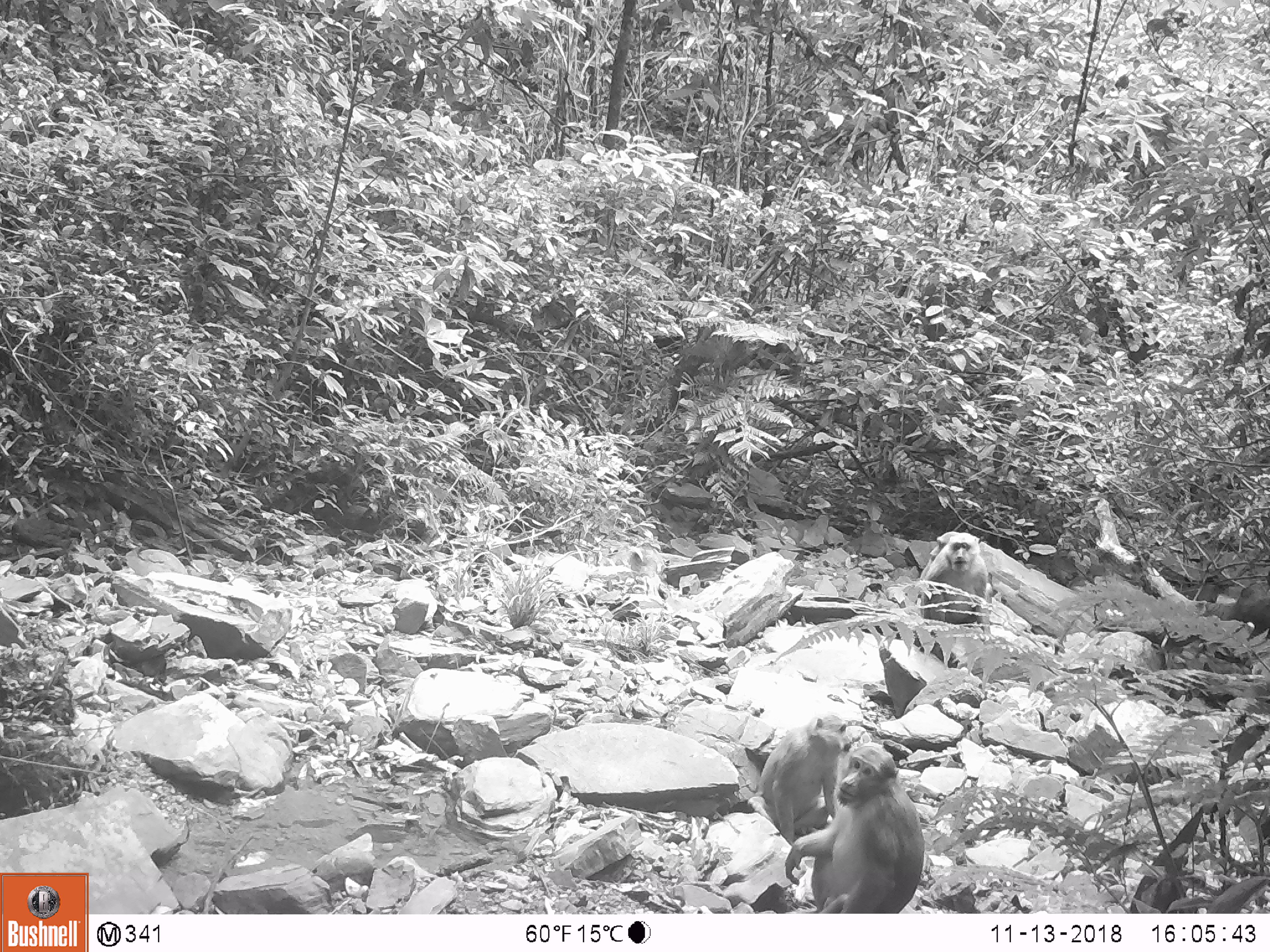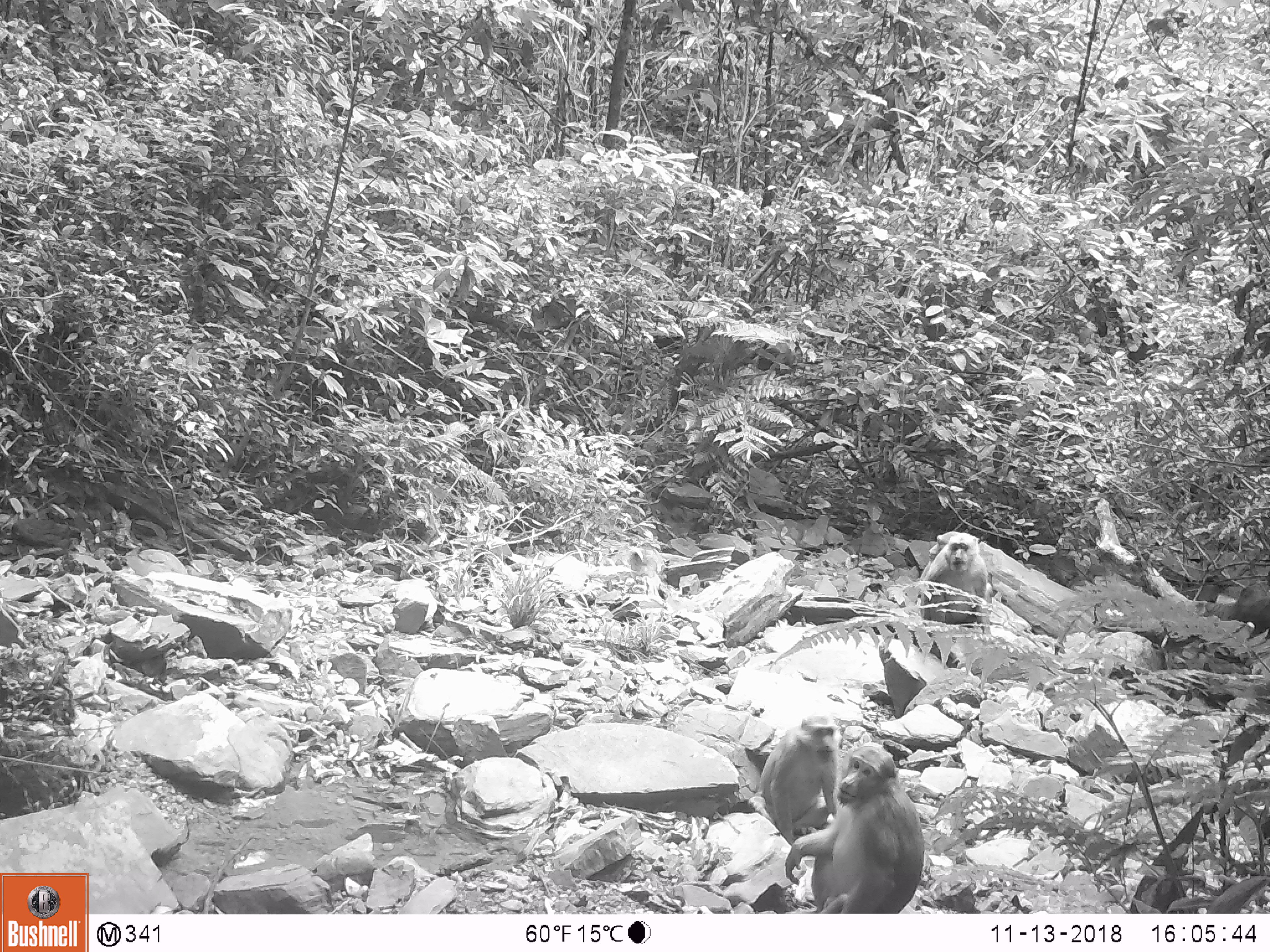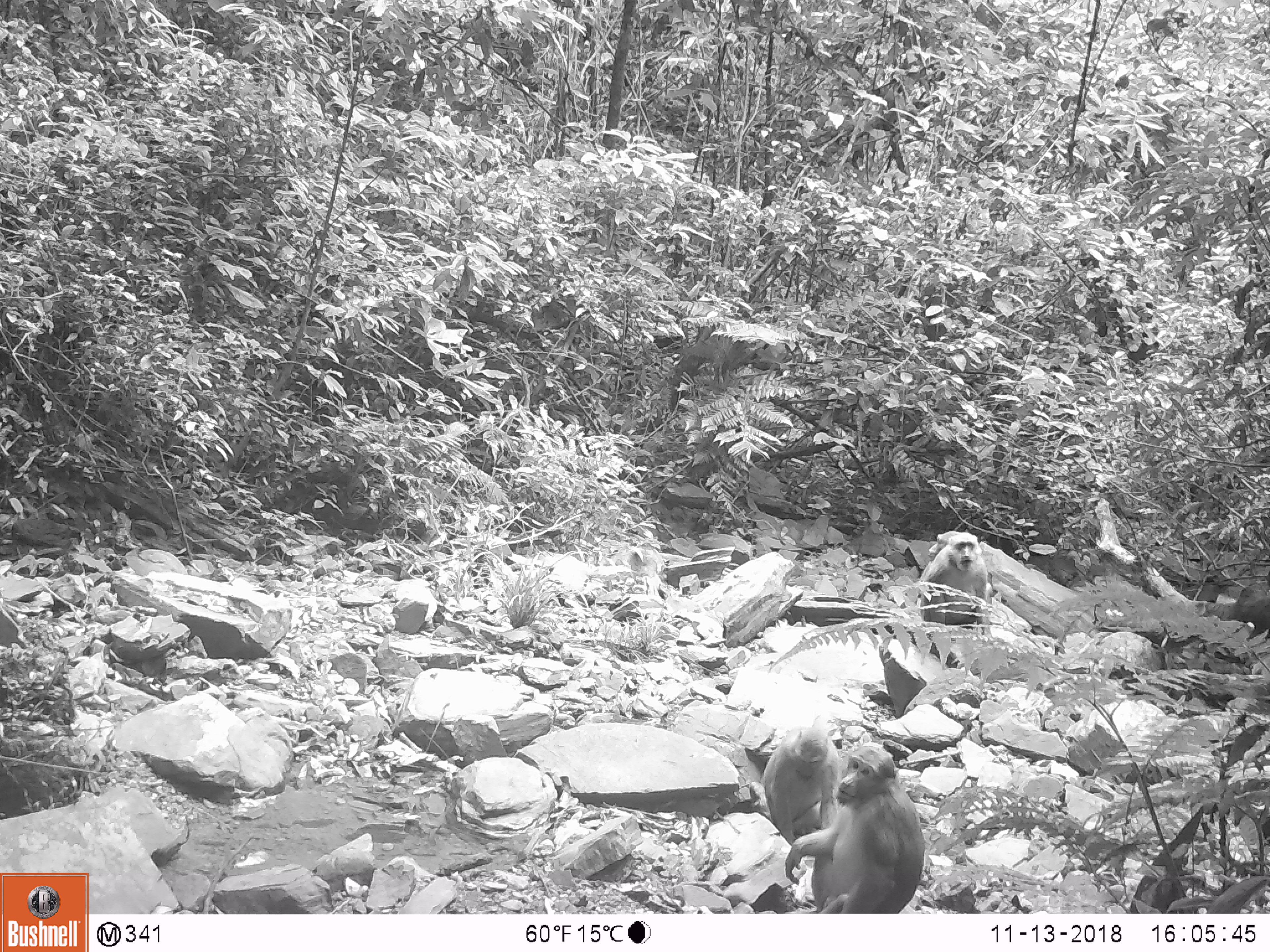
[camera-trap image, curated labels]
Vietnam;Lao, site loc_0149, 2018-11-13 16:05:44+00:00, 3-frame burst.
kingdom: Animalia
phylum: Chordata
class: Mammalia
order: Primates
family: Cercopithecidae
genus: Macaca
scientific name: Macaca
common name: macaques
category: assam or rhesus macaque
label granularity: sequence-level